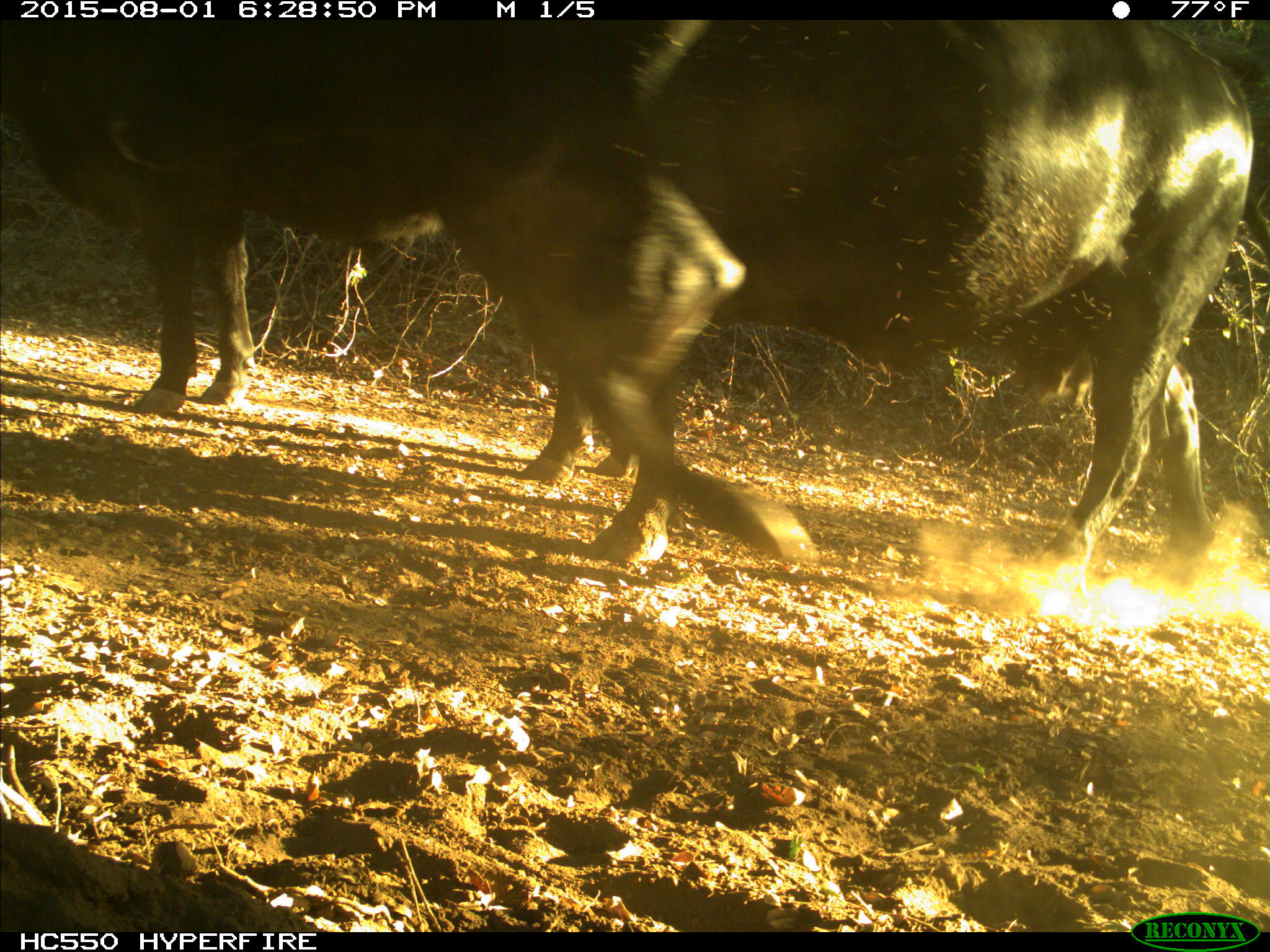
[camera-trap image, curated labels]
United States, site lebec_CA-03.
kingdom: Animalia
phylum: Chordata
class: Mammalia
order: Artiodactyla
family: Bovidae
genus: Bos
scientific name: Bos taurus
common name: domestic cow